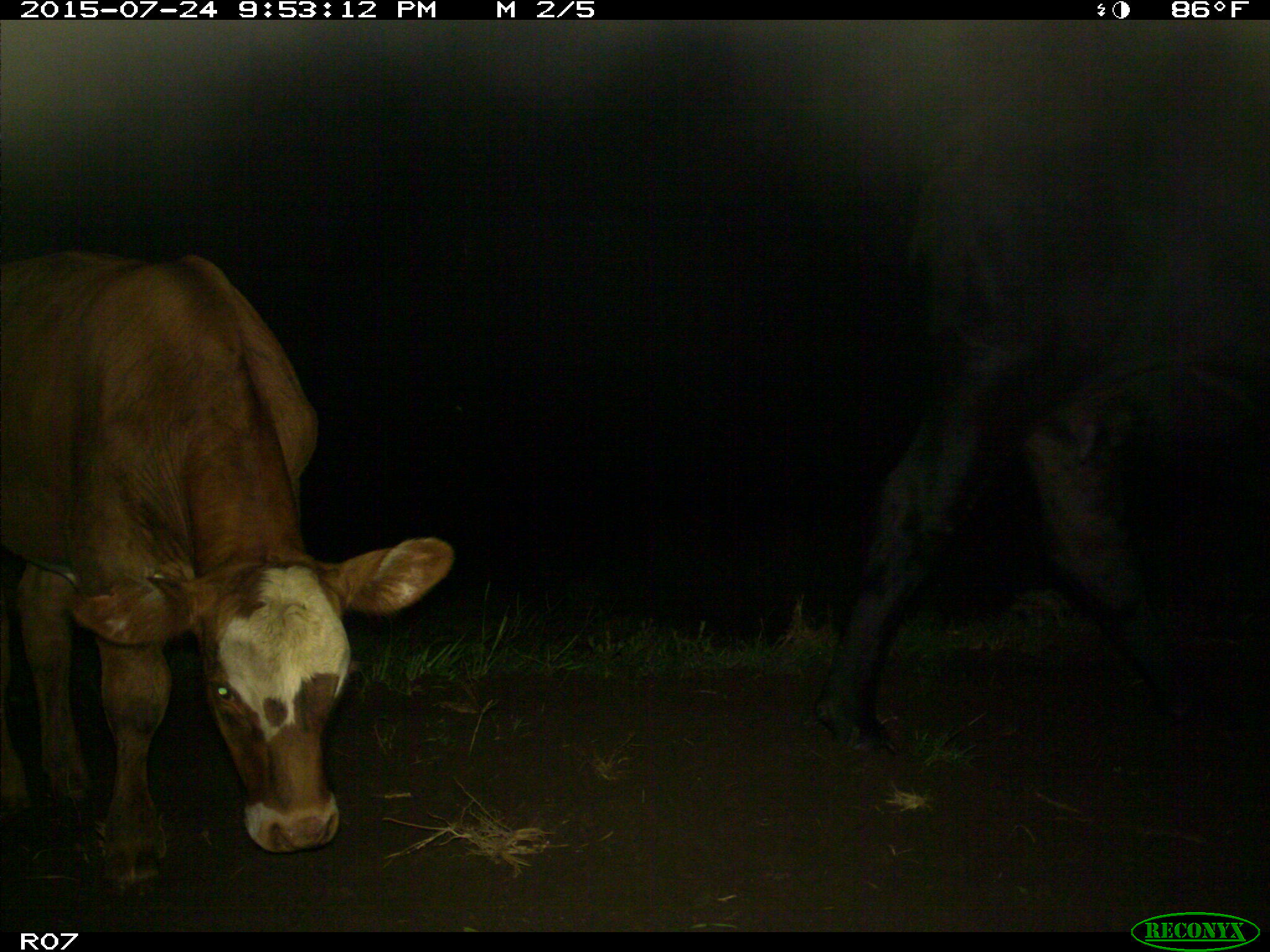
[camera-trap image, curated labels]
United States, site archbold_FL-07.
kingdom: Animalia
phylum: Chordata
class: Mammalia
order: Artiodactyla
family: Bovidae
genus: Bos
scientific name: Bos taurus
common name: domestic cow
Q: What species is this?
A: Bos taurus (domestic cow).